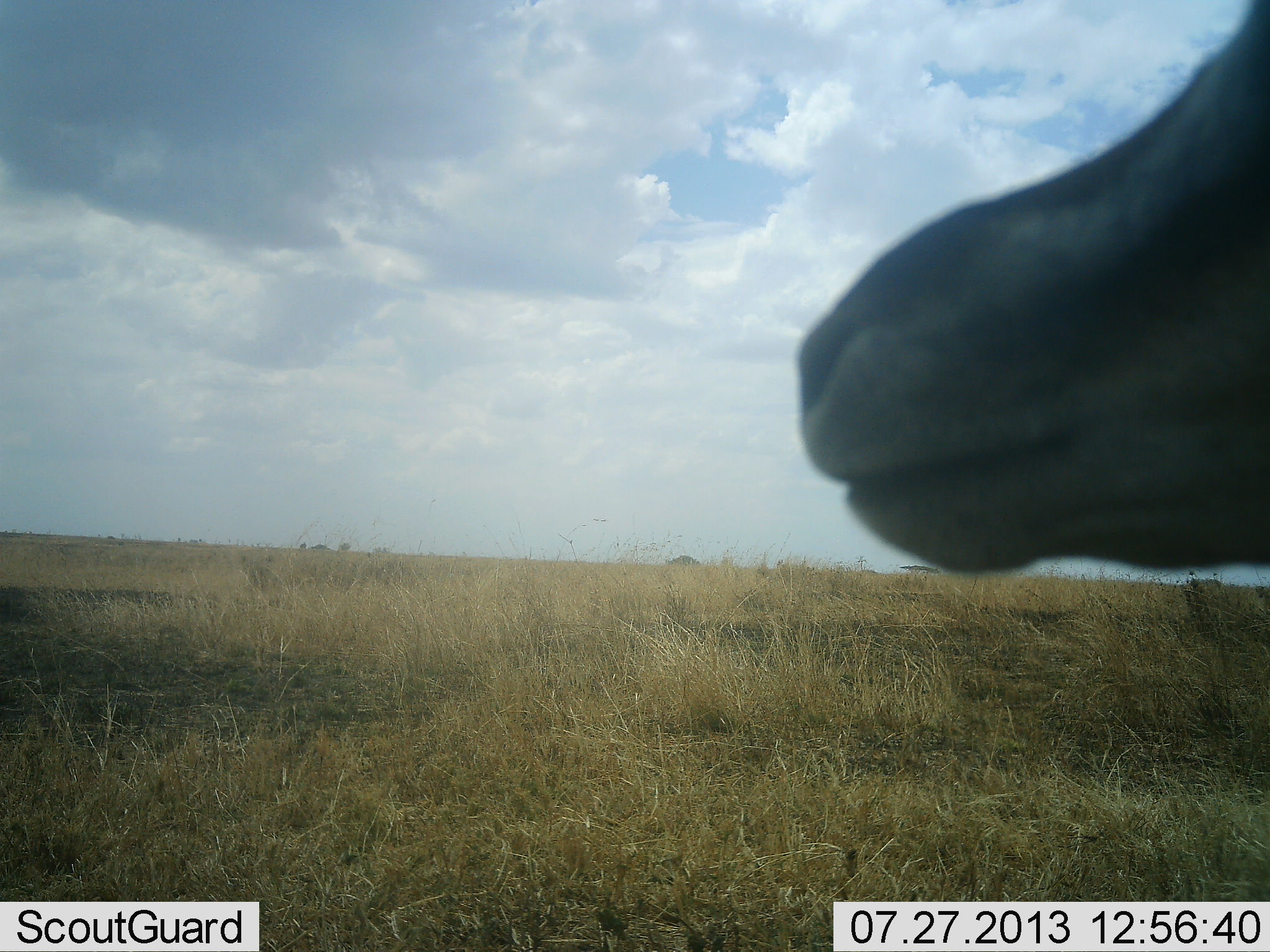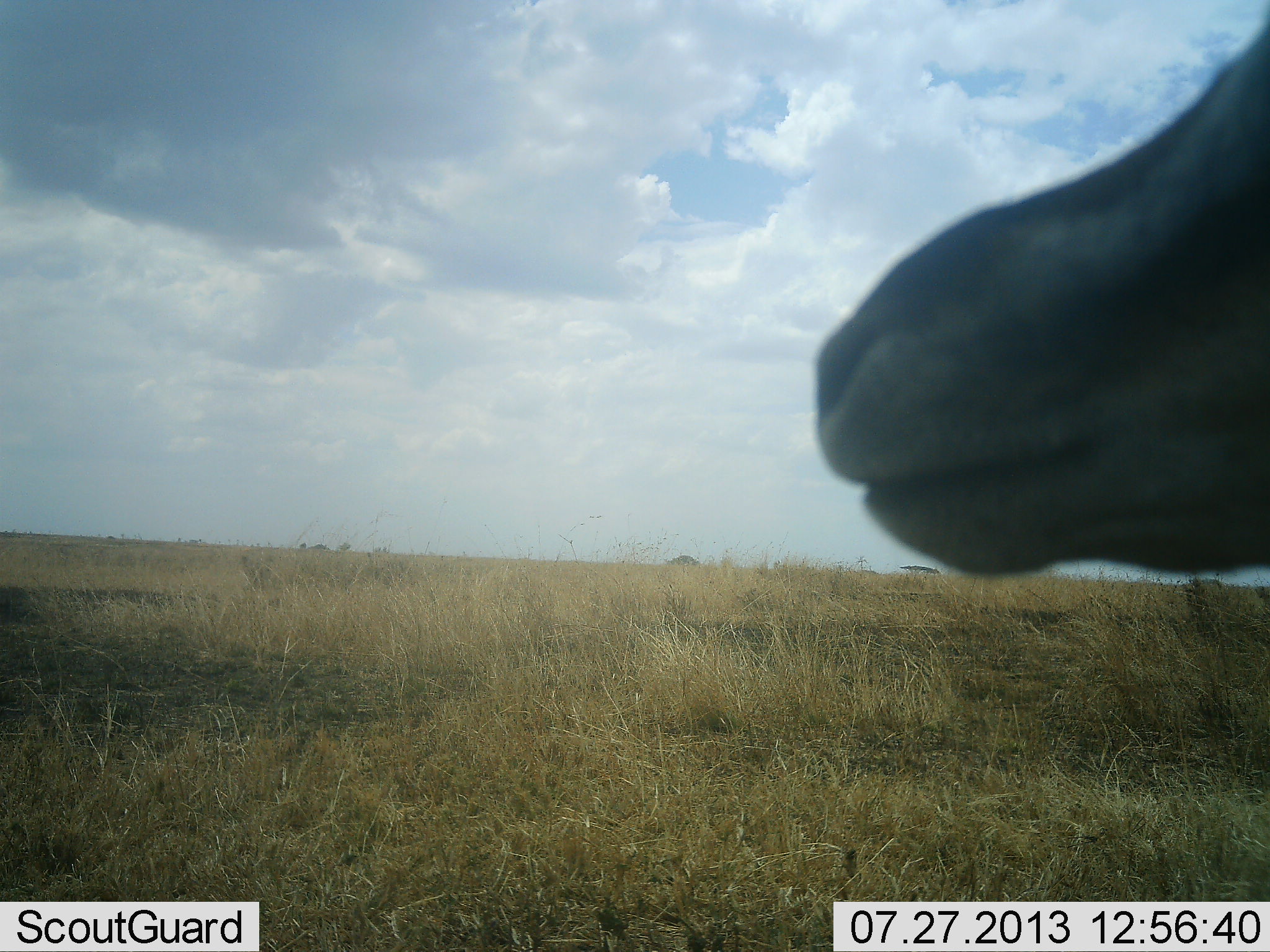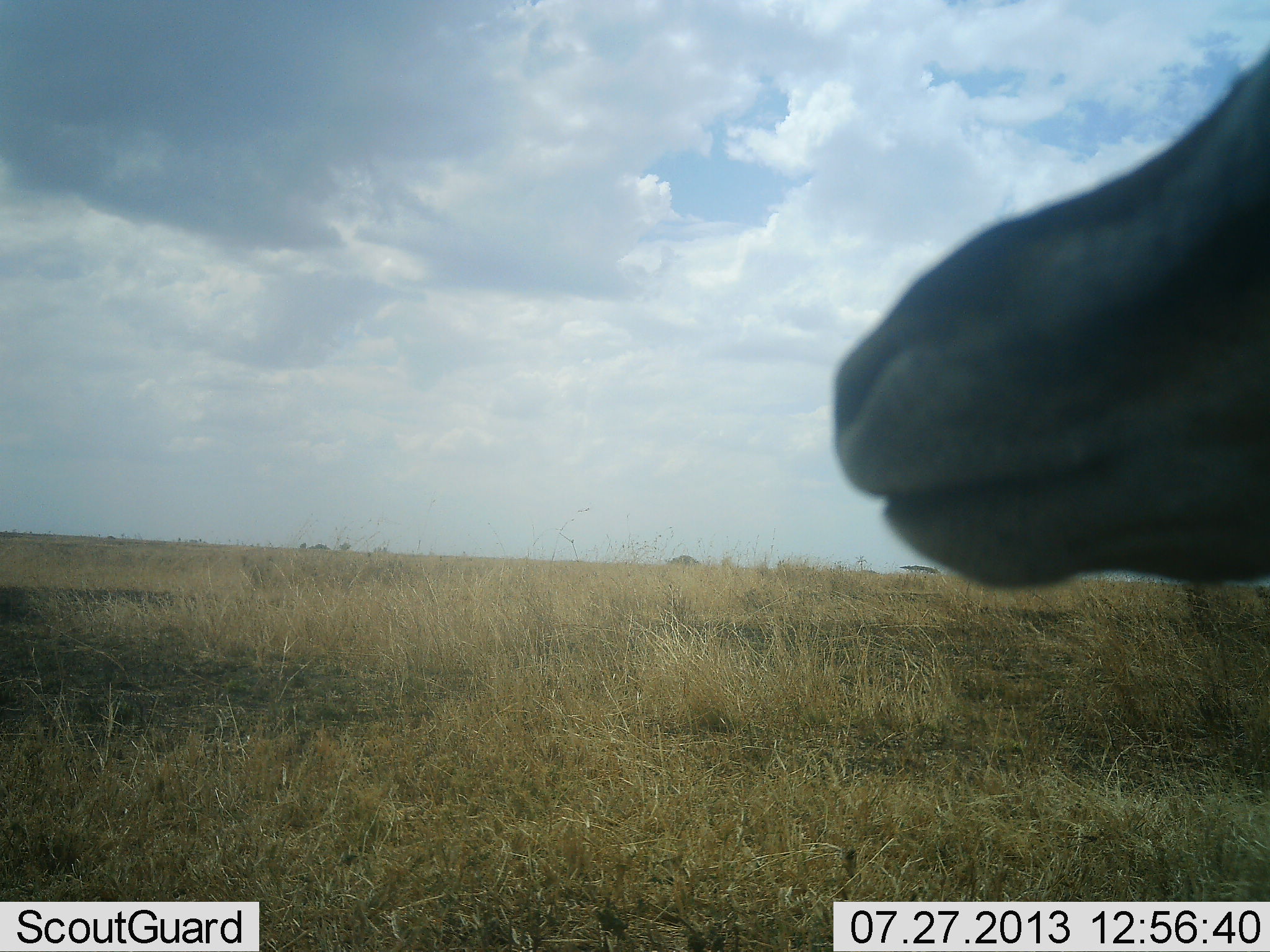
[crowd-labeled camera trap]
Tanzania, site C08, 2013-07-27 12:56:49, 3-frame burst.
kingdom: Animalia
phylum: Chordata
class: Mammalia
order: Artiodactyla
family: Bovidae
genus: Eudorcas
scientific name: Eudorcas thomsonii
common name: thomson's gazelle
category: gazellethomsons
Gazellethomsons (thomson's gazelle) (Eudorcas thomsonii), count 1. Behavior (volunteer vote fractions): standing 75%, resting 12%, moving 12%, interacting 0%. Young present (vote fraction): 0%. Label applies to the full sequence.